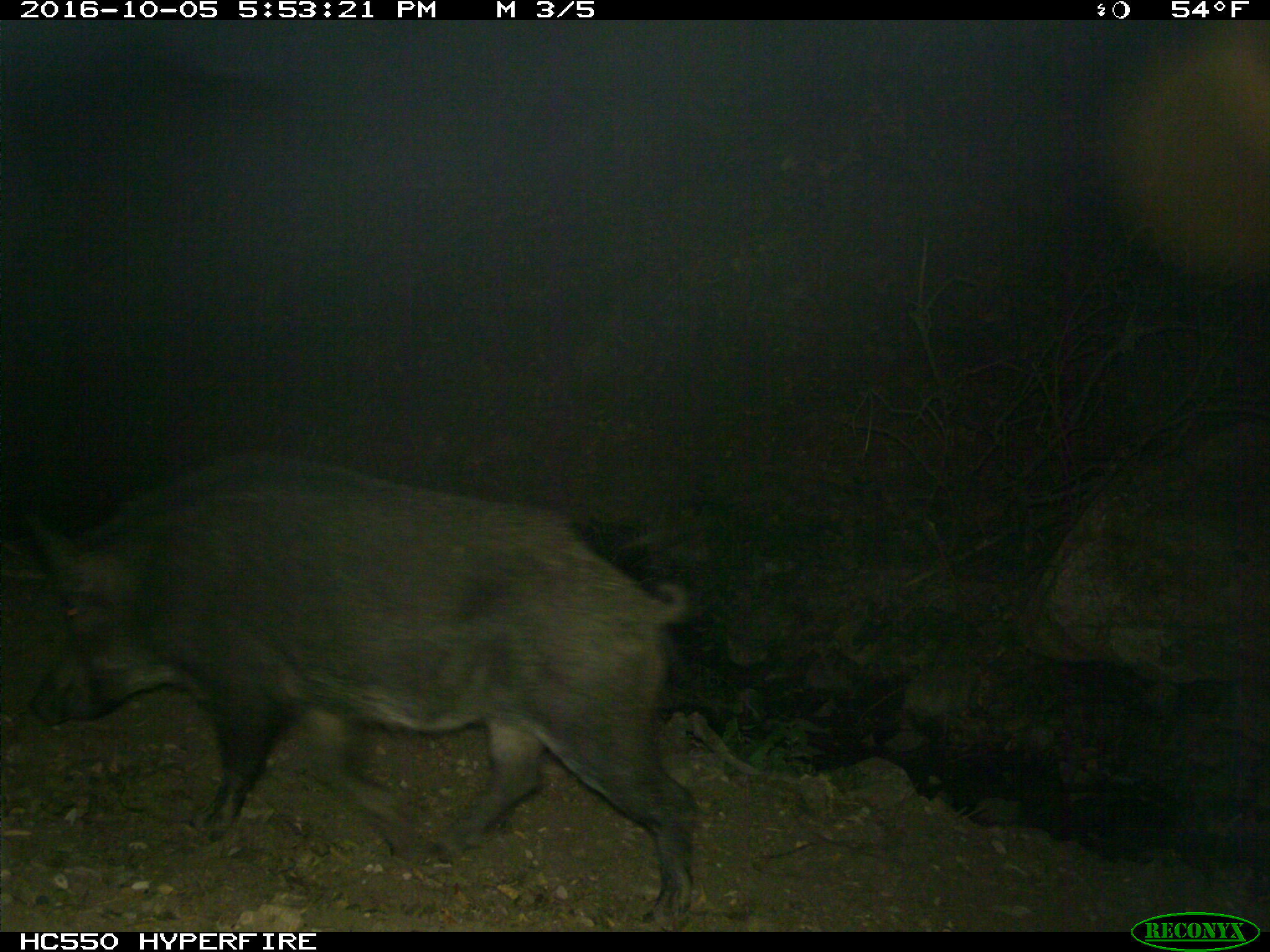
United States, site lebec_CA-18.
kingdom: Animalia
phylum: Chordata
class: Mammalia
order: Artiodactyla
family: Suidae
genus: Sus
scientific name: Sus scrofa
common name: wild boar